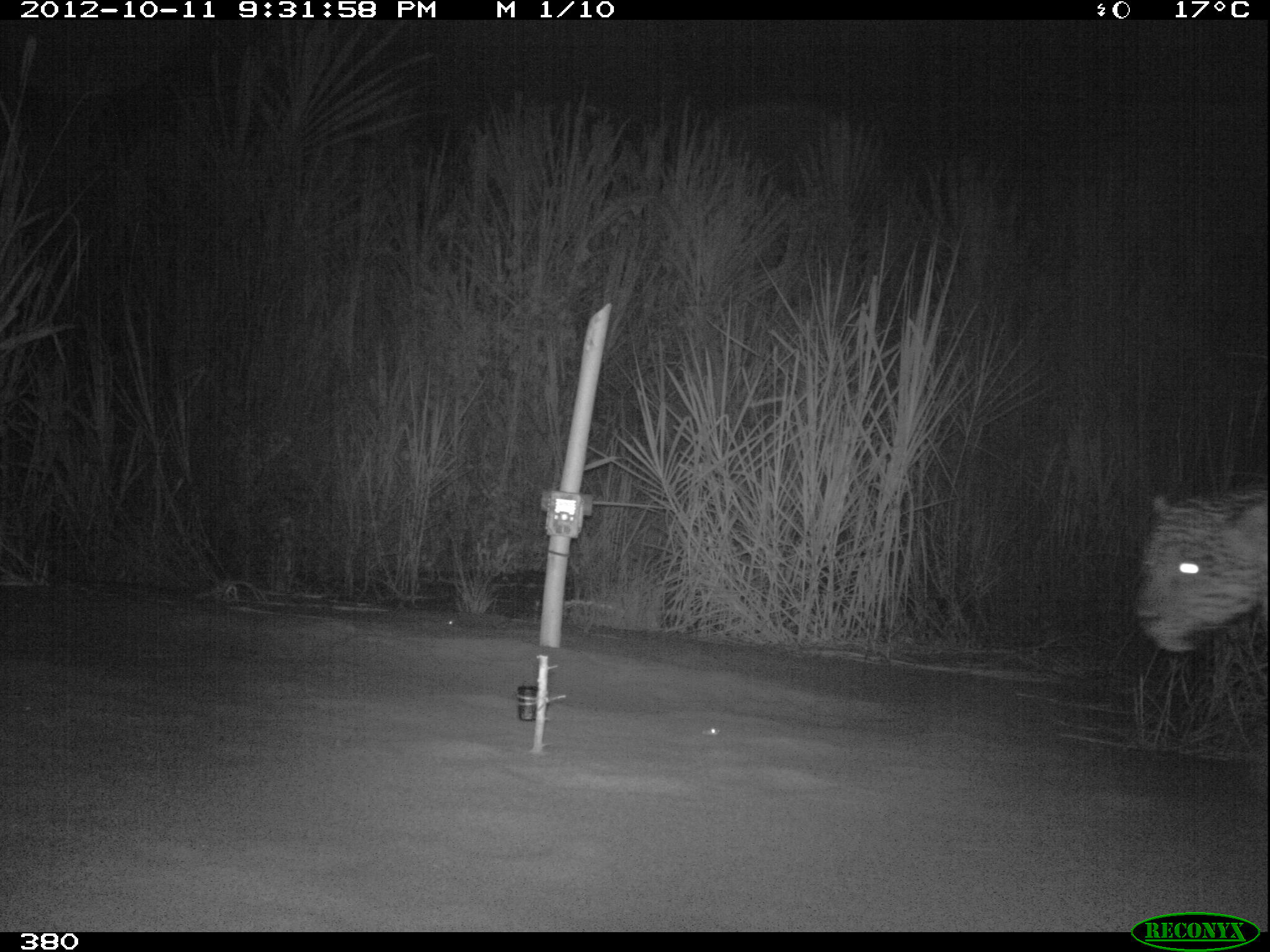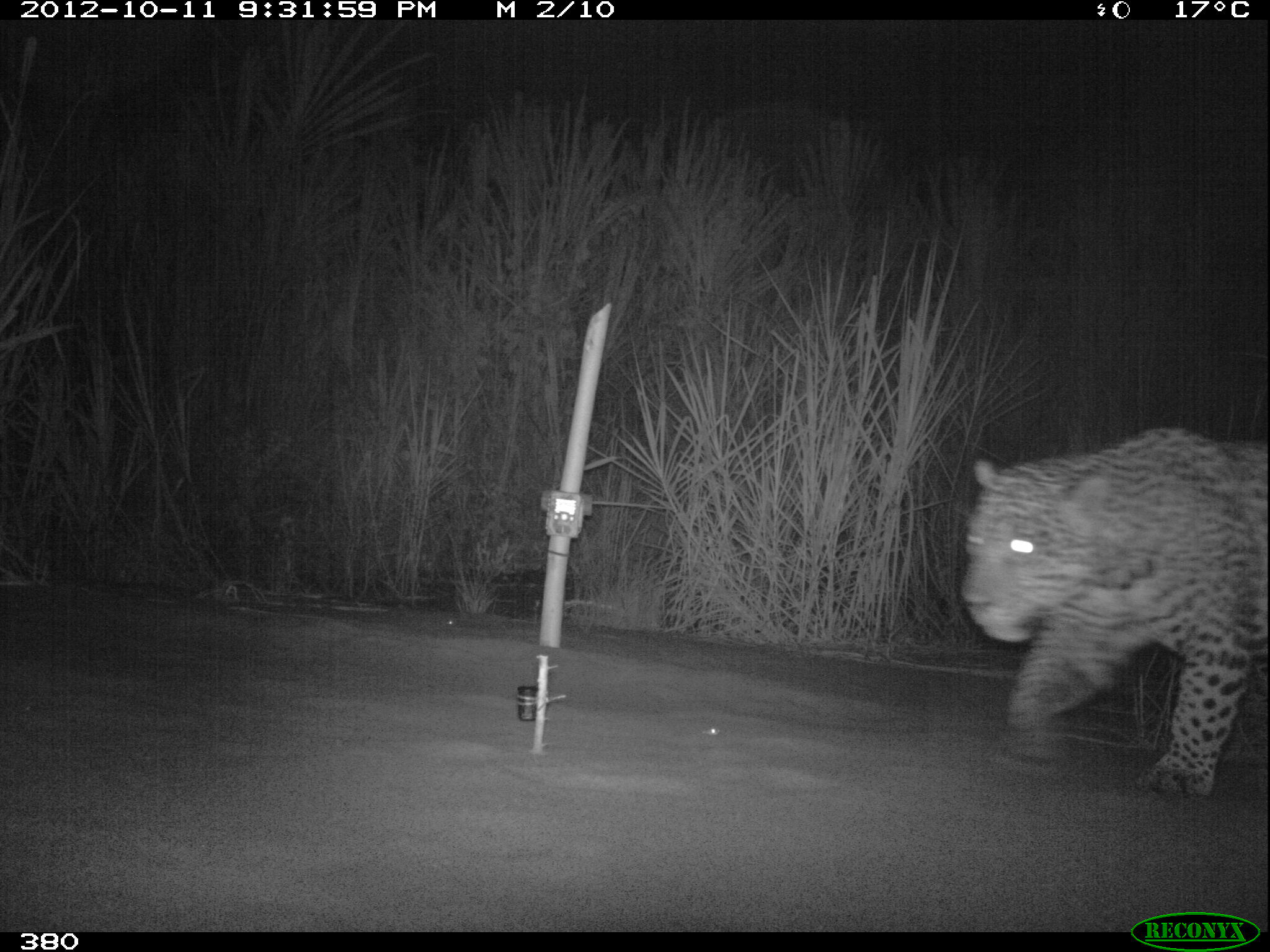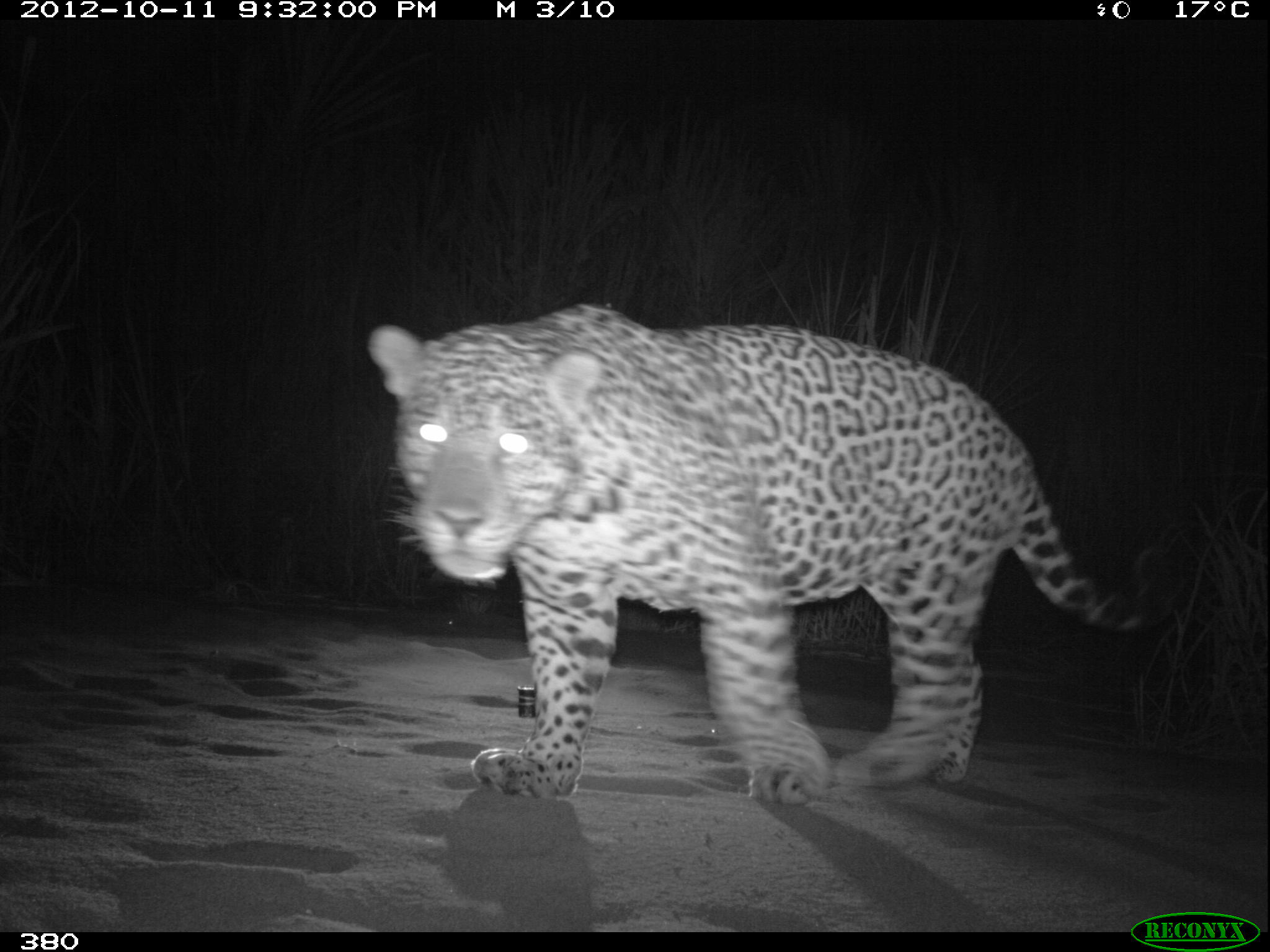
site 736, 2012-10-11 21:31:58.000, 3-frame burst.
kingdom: Animalia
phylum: Chordata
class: Mammalia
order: Carnivora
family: Felidae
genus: Panthera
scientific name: Panthera onca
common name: jaguar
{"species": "Panthera onca (jaguar)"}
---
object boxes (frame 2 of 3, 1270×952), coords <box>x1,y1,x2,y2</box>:
panthera onca: <box>959,427,1270,802</box>